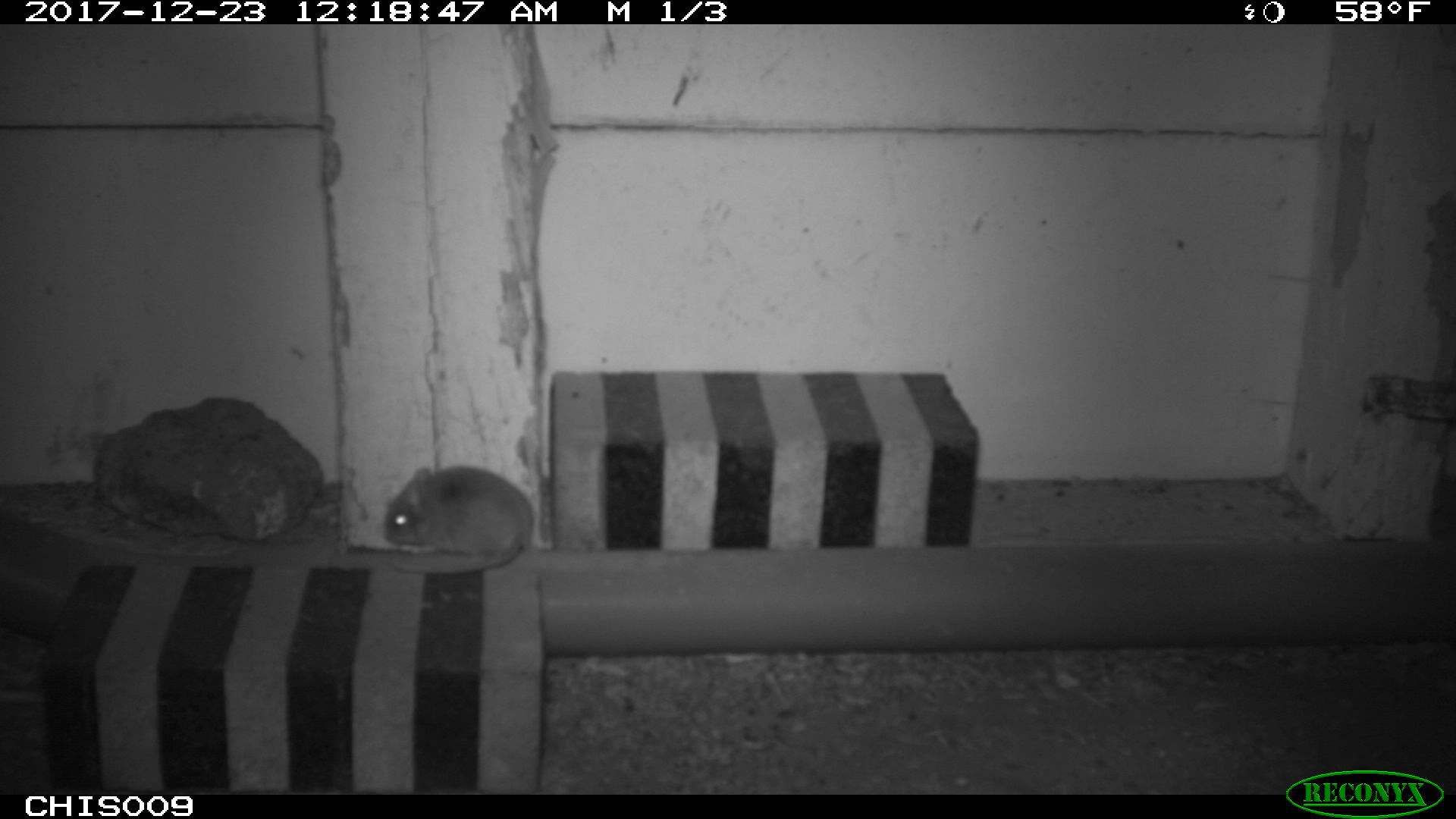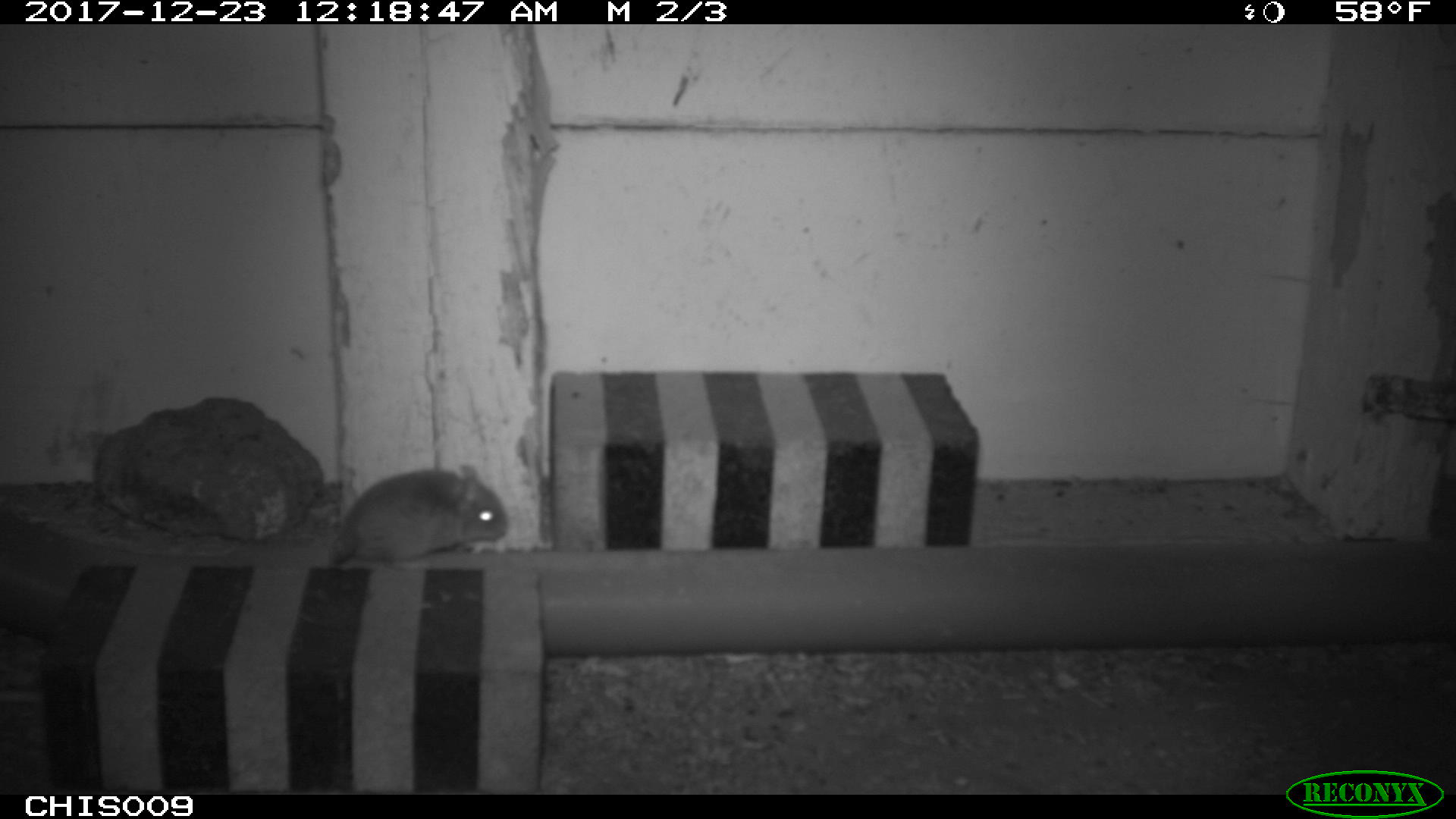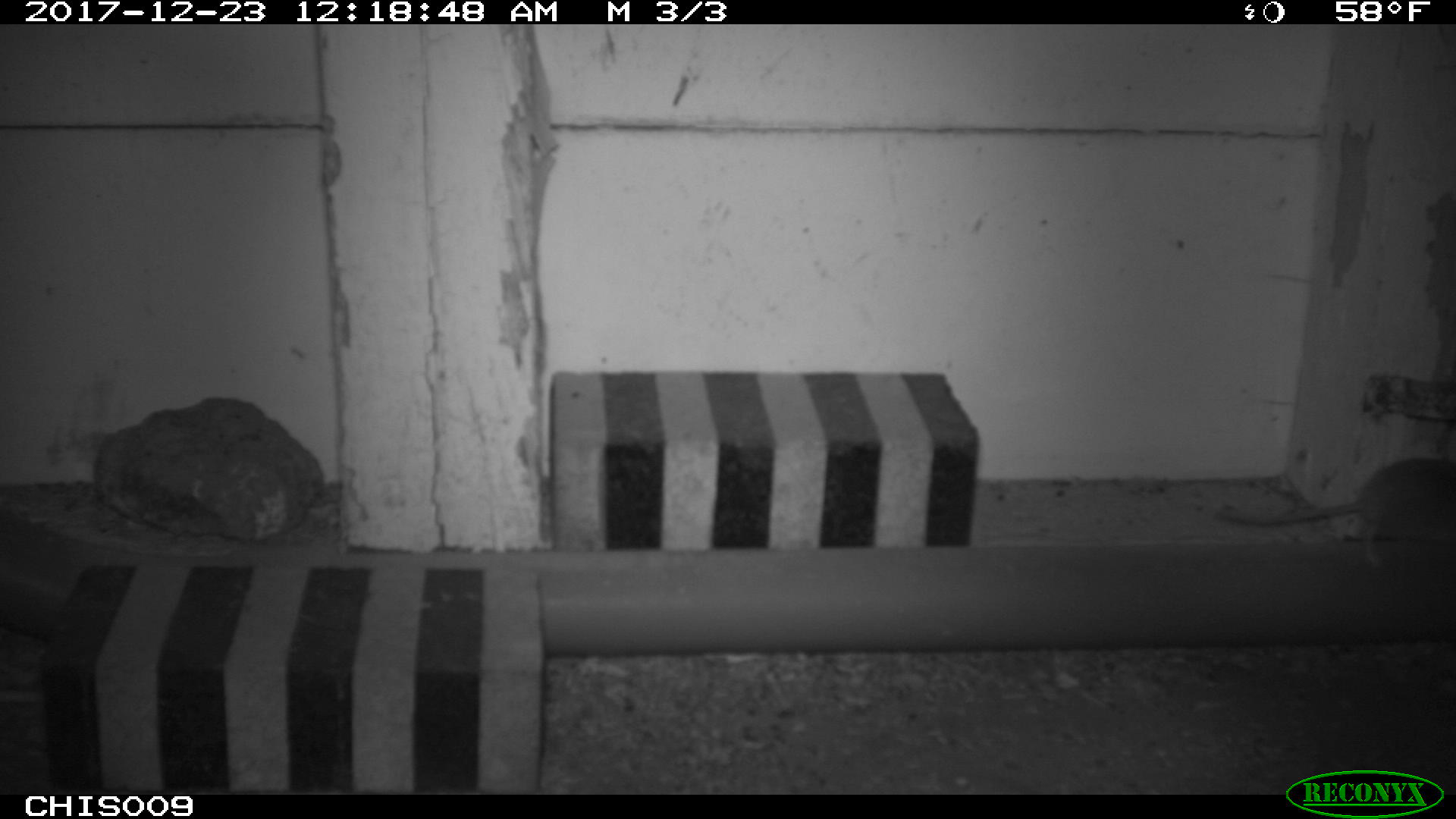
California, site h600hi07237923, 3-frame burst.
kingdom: Animalia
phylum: Chordata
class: Mammalia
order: Rodentia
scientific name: Rodentia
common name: rodent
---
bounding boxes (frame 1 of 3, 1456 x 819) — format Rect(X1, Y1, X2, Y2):
rodent: Rect(383, 465, 533, 573)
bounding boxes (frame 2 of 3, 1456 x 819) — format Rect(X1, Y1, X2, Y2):
rodent: Rect(330, 463, 509, 566)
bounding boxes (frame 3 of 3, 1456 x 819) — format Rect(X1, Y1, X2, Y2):
rodent: Rect(1214, 458, 1455, 566)